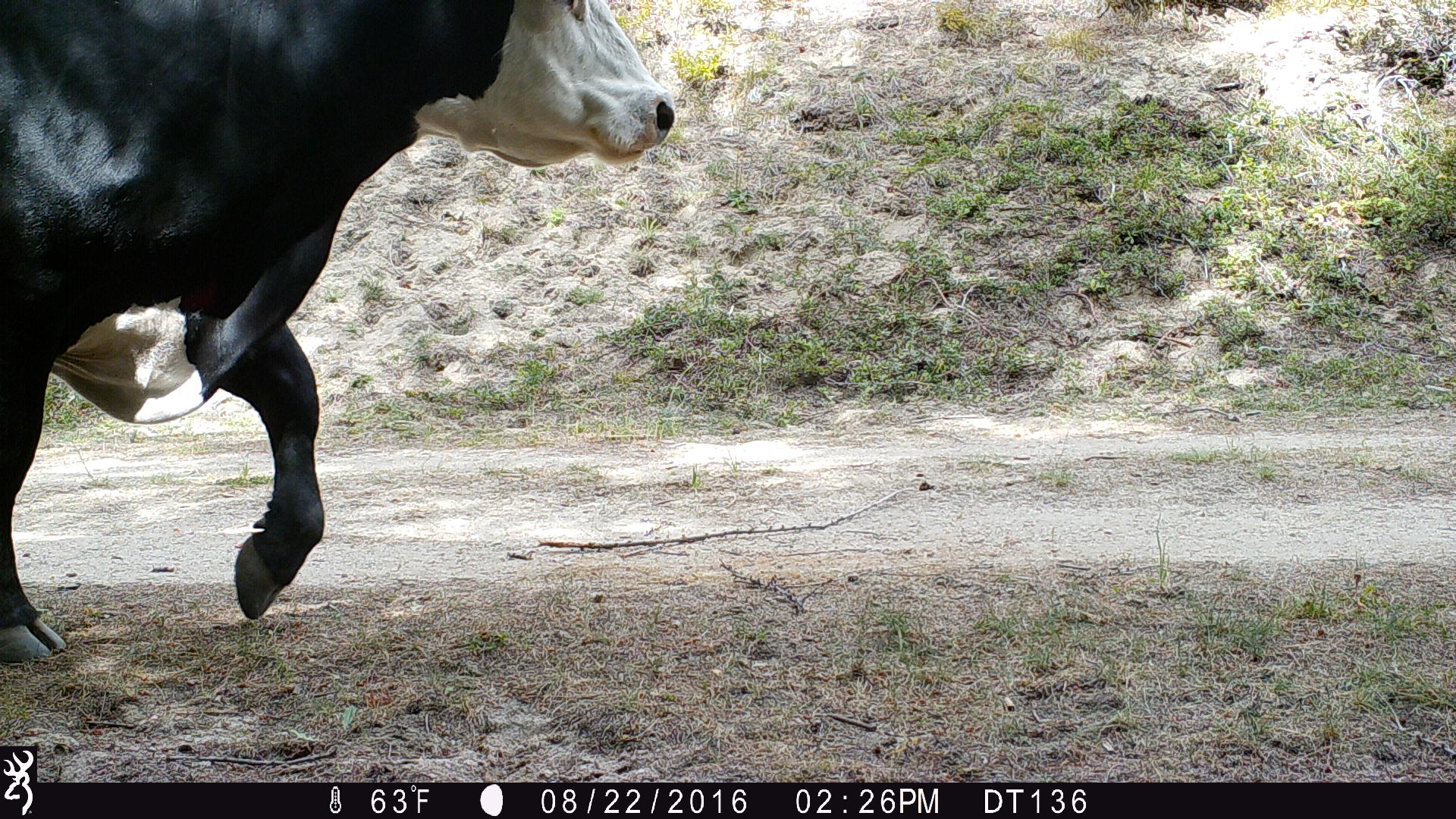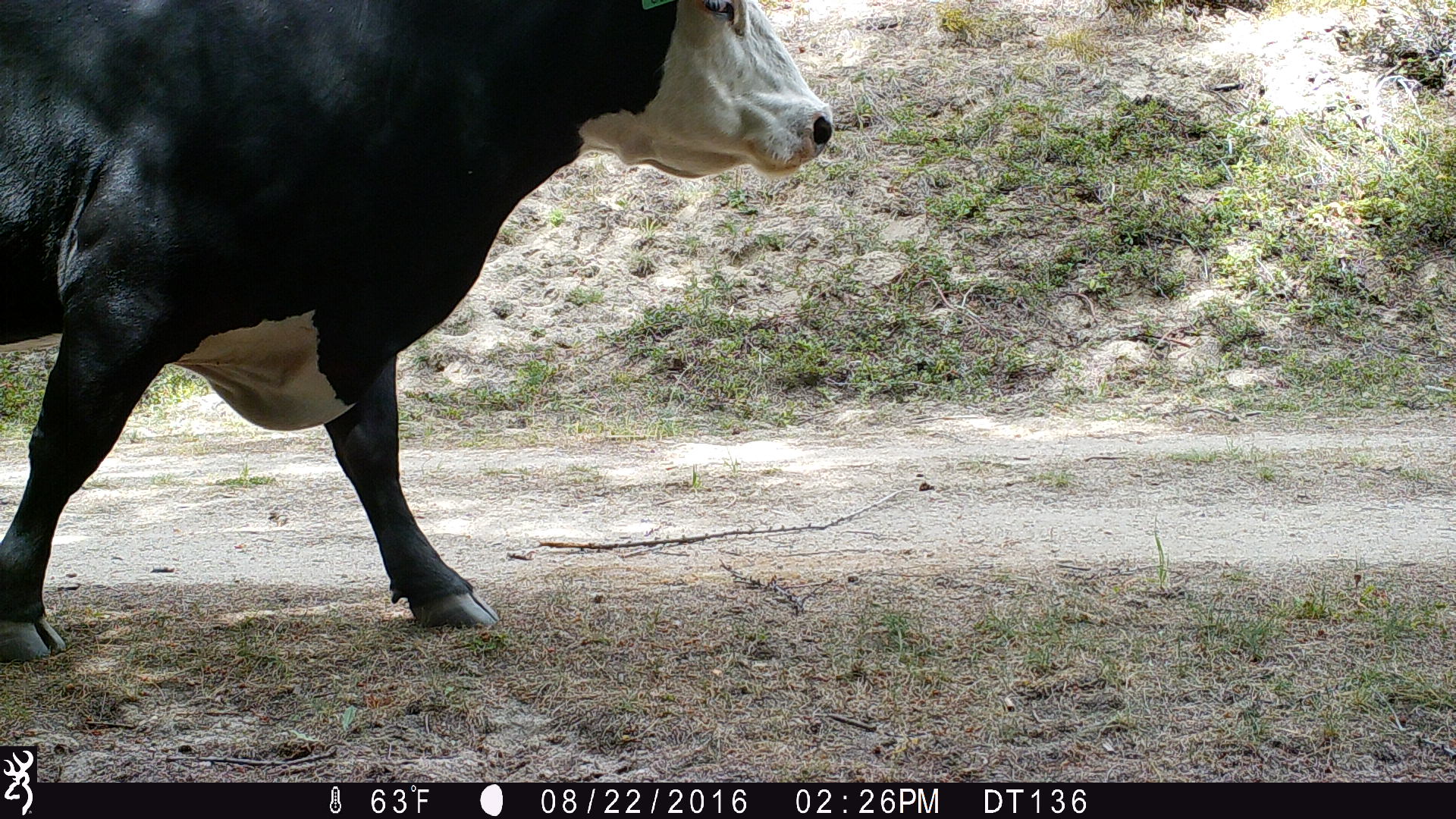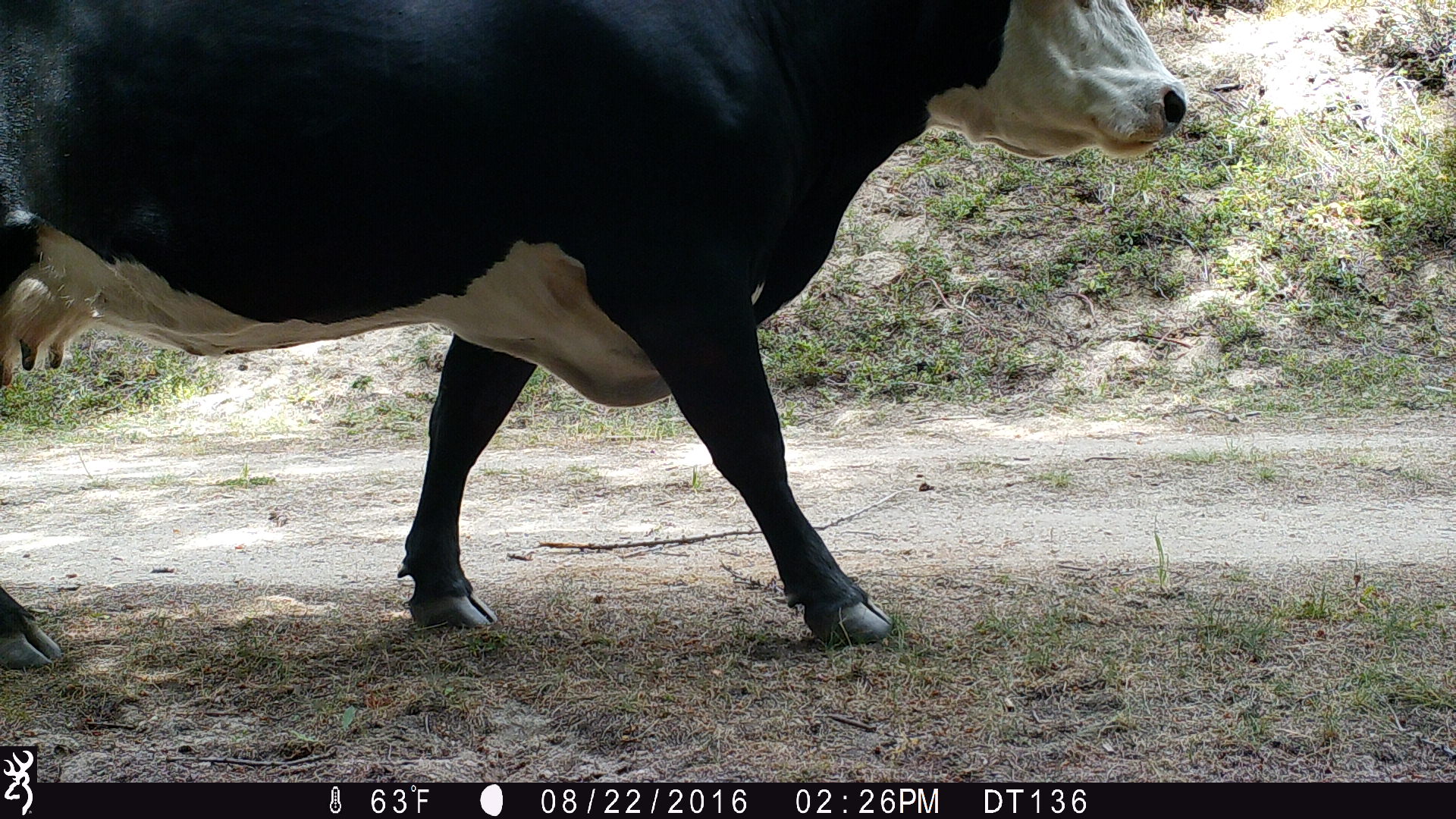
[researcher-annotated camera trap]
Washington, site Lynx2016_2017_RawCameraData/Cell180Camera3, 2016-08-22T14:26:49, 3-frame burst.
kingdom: Animalia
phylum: Chordata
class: Mammalia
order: Artiodactyla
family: Bovidae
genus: Bos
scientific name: Bos taurus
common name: domestic cattle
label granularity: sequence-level